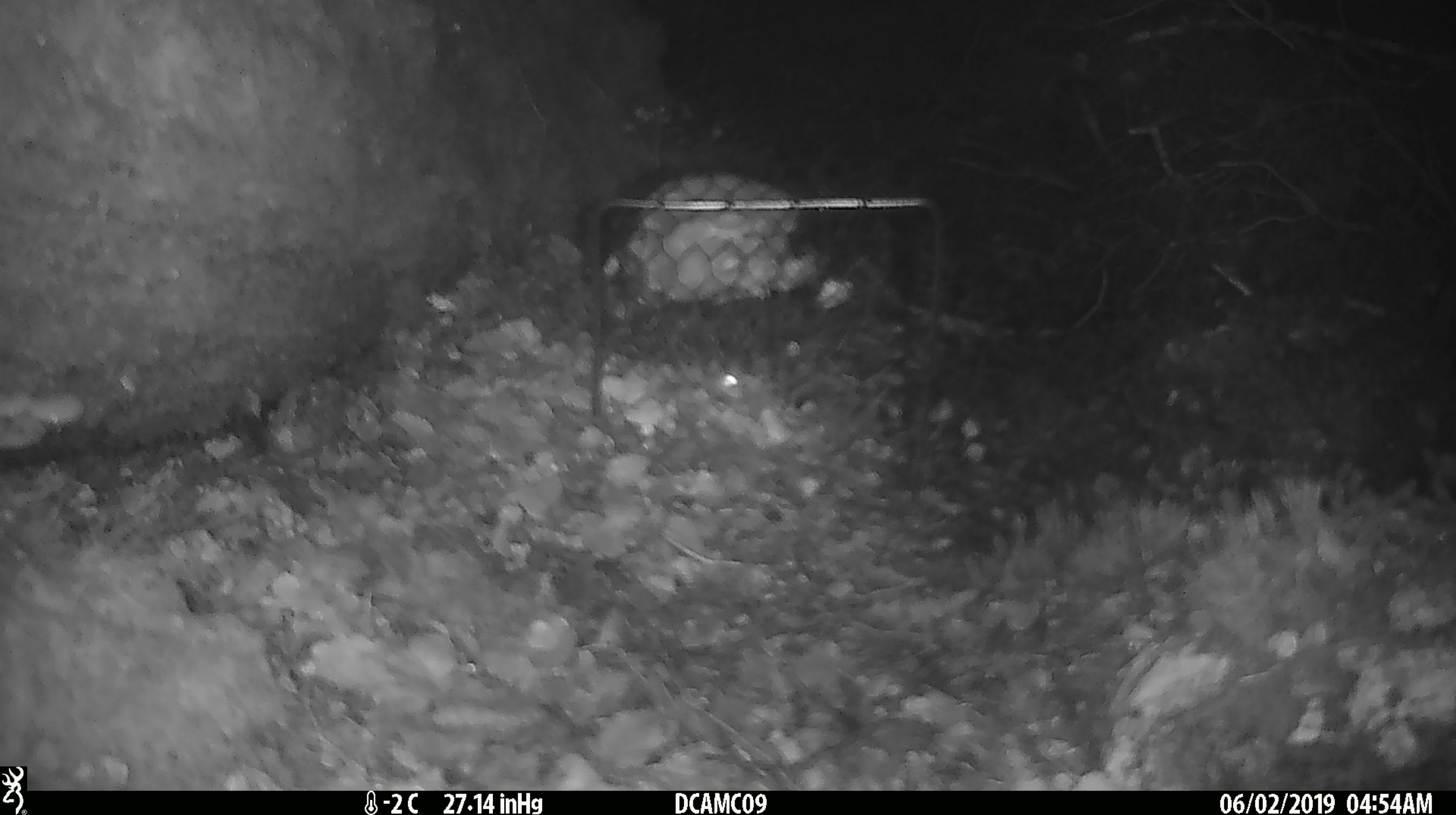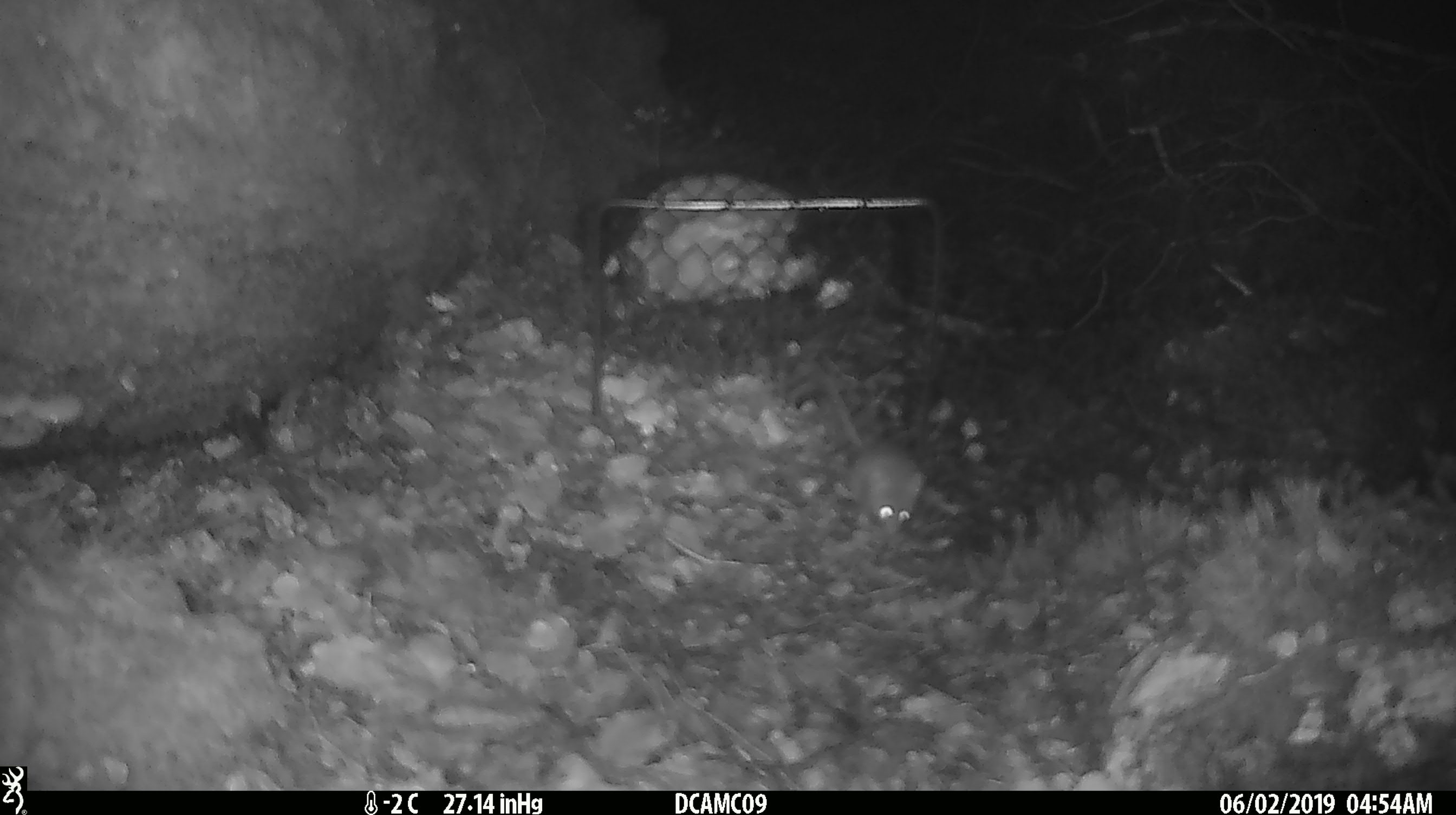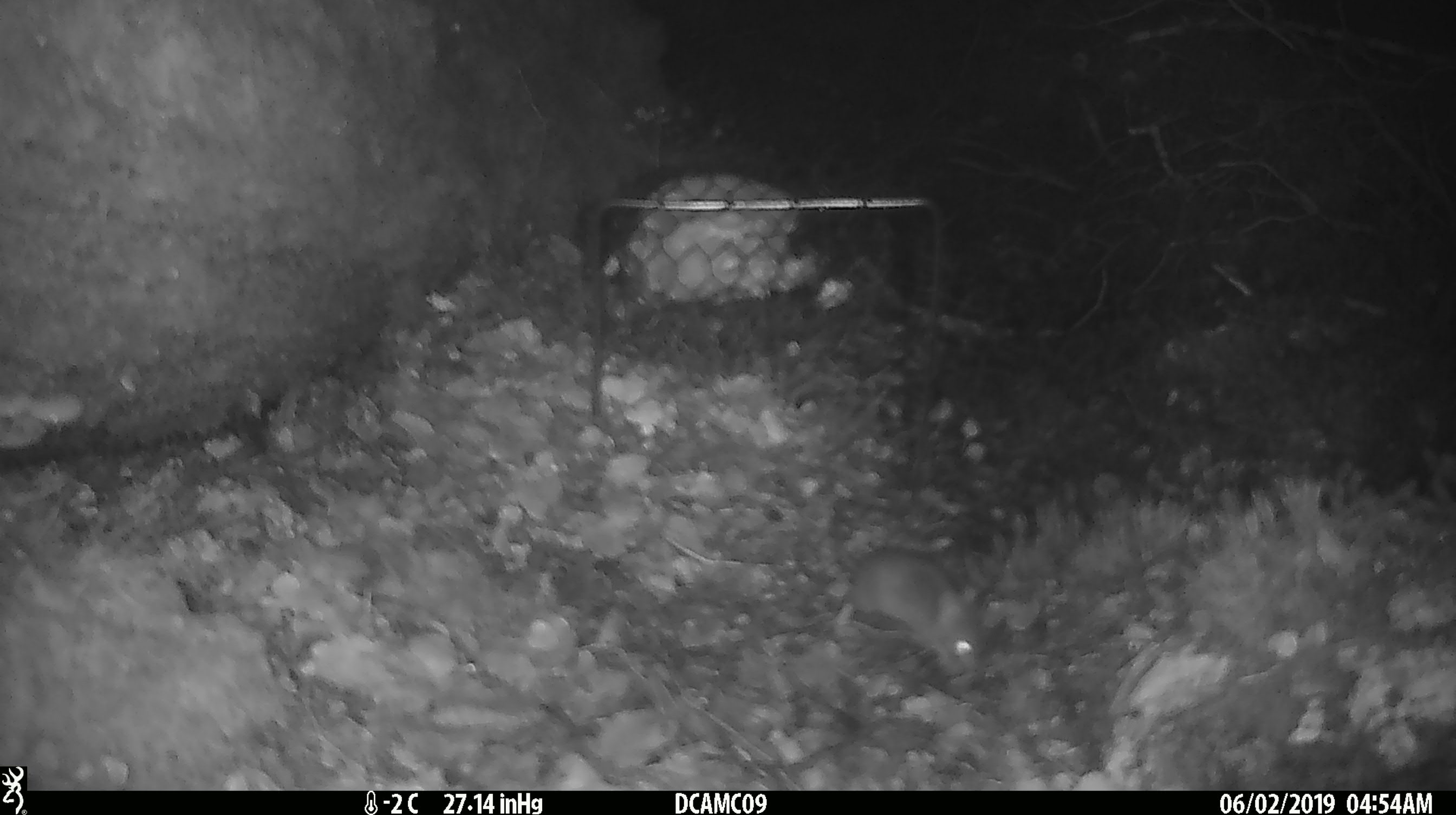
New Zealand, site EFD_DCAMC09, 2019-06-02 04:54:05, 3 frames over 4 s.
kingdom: Animalia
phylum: Chordata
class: Mammalia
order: Rodentia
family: Muridae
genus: Mus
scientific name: Mus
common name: mouse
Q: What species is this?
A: Mouse (Mus).